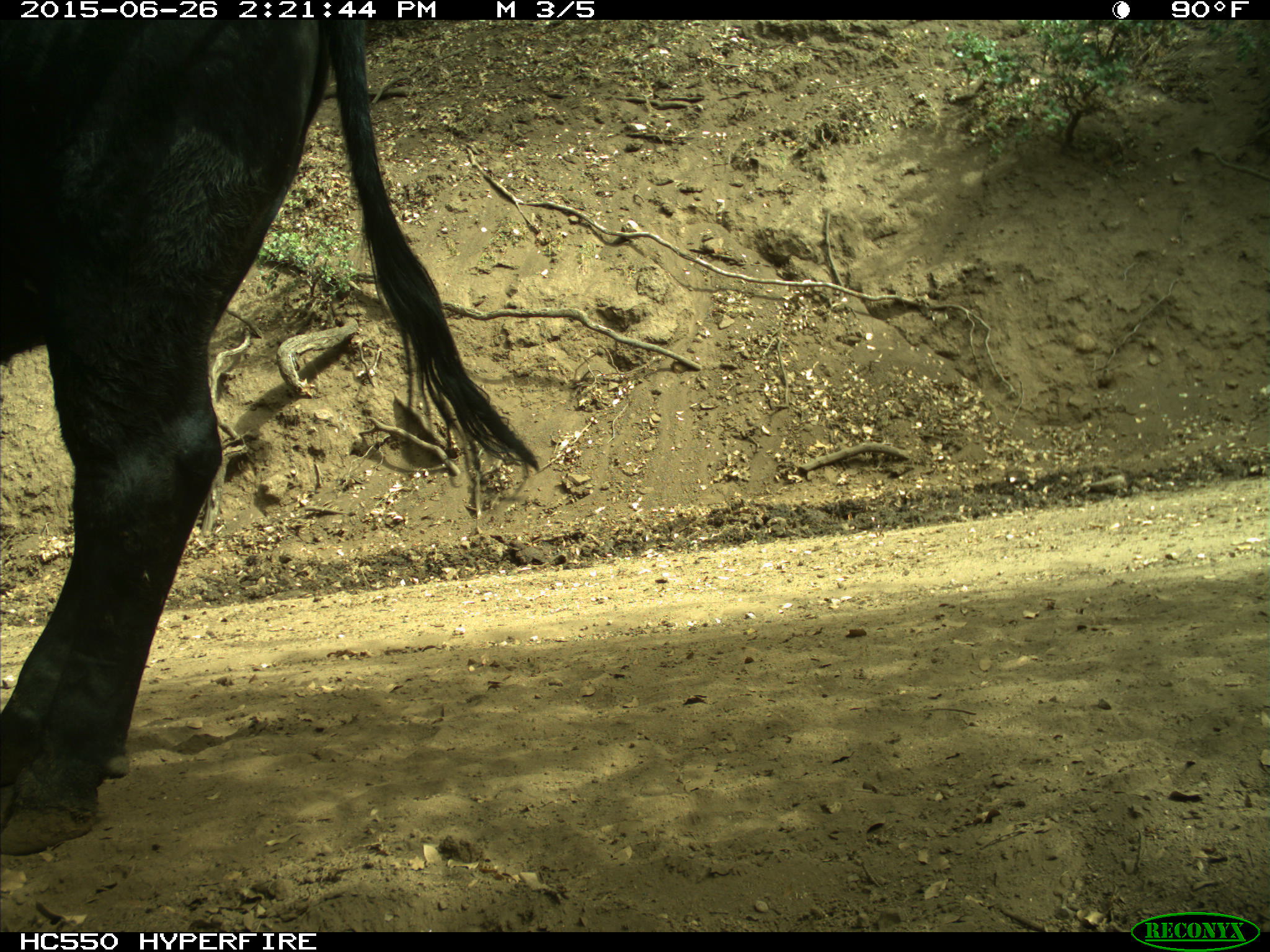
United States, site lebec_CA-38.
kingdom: Animalia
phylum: Chordata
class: Mammalia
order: Artiodactyla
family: Bovidae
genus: Bos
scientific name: Bos taurus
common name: domestic cow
Bos taurus (domestic cow).